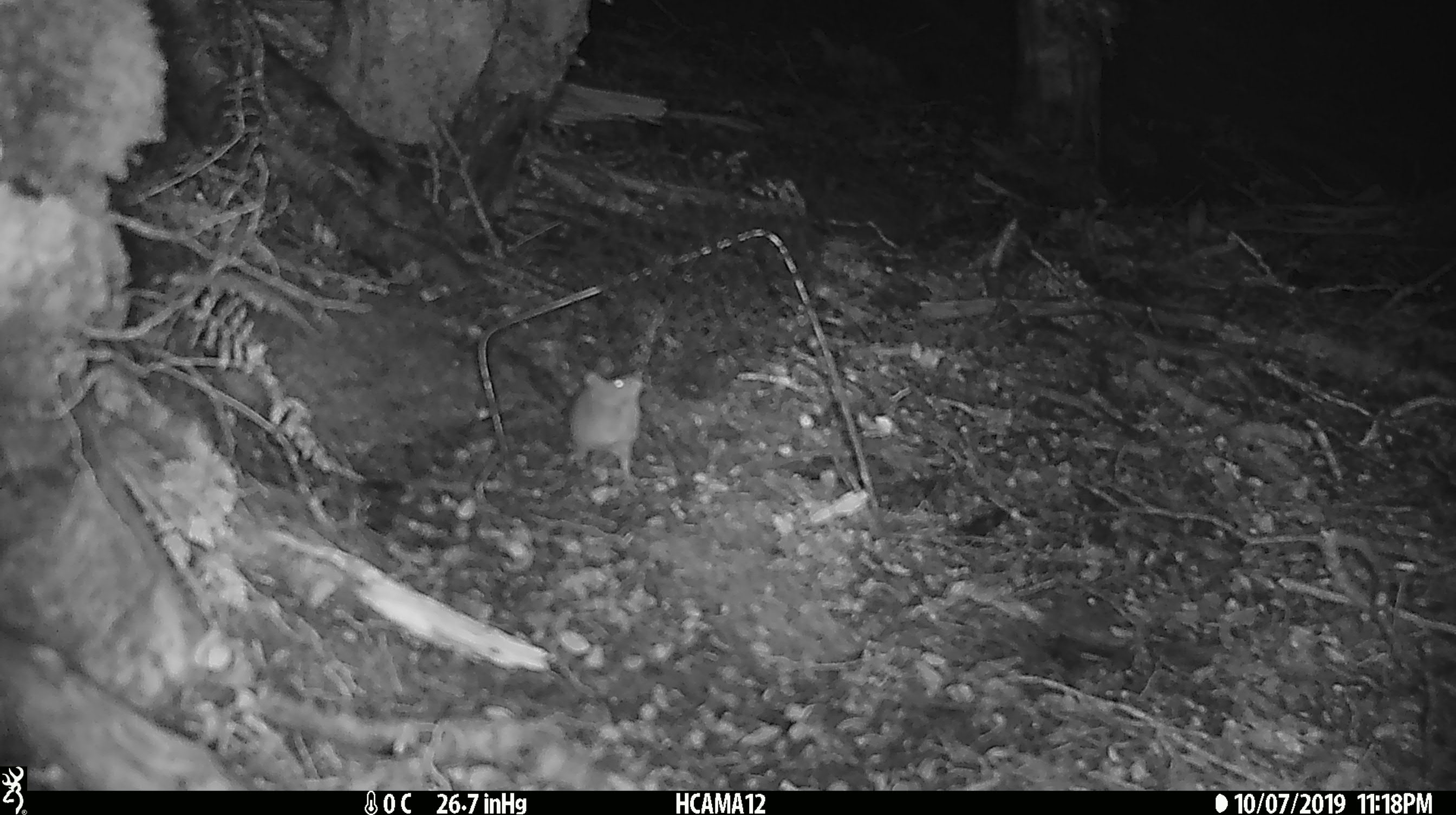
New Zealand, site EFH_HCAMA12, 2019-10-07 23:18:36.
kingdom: Animalia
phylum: Chordata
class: Mammalia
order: Rodentia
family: Muridae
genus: Mus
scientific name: Mus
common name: mouse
Mouse (Mus).